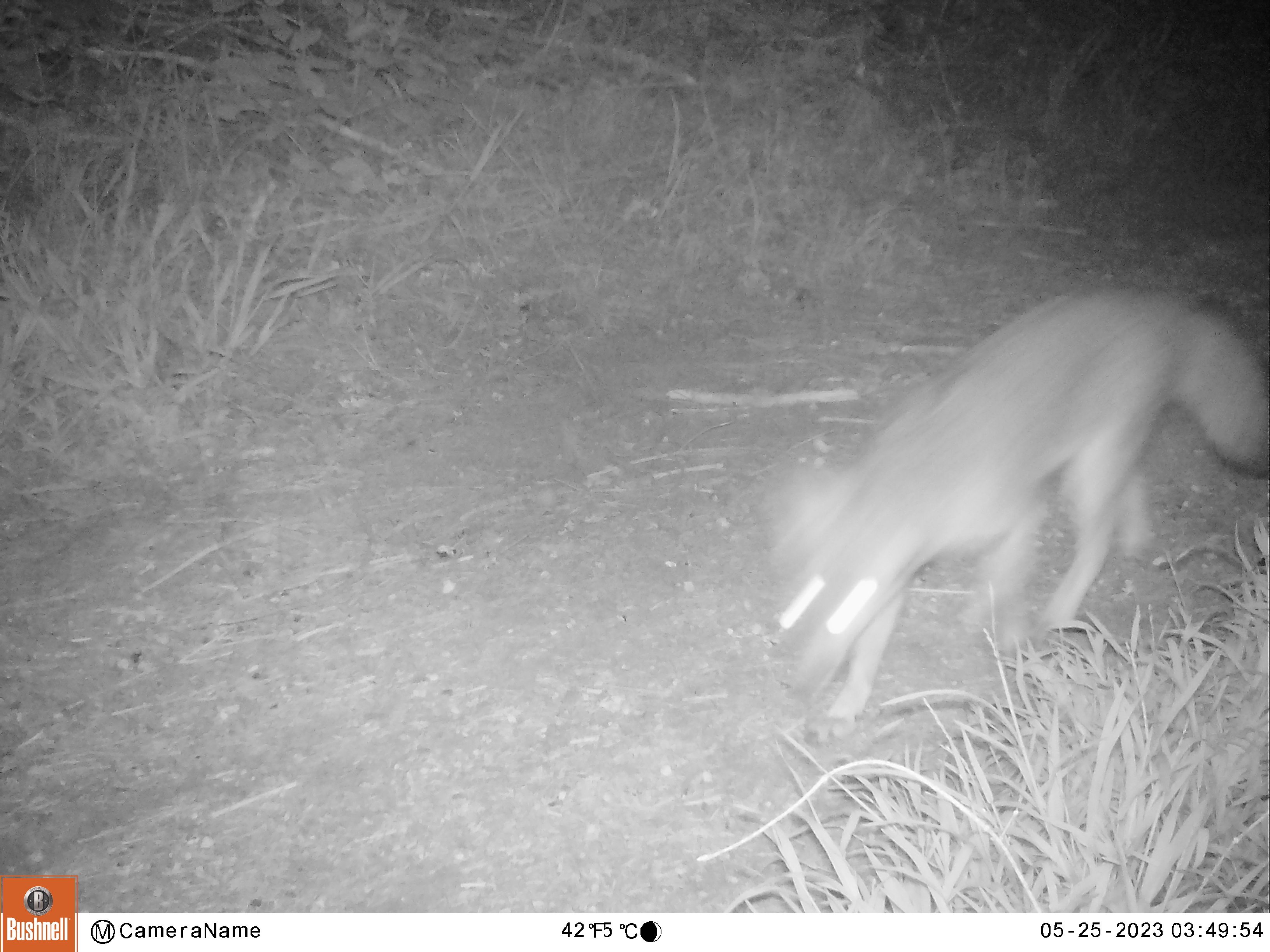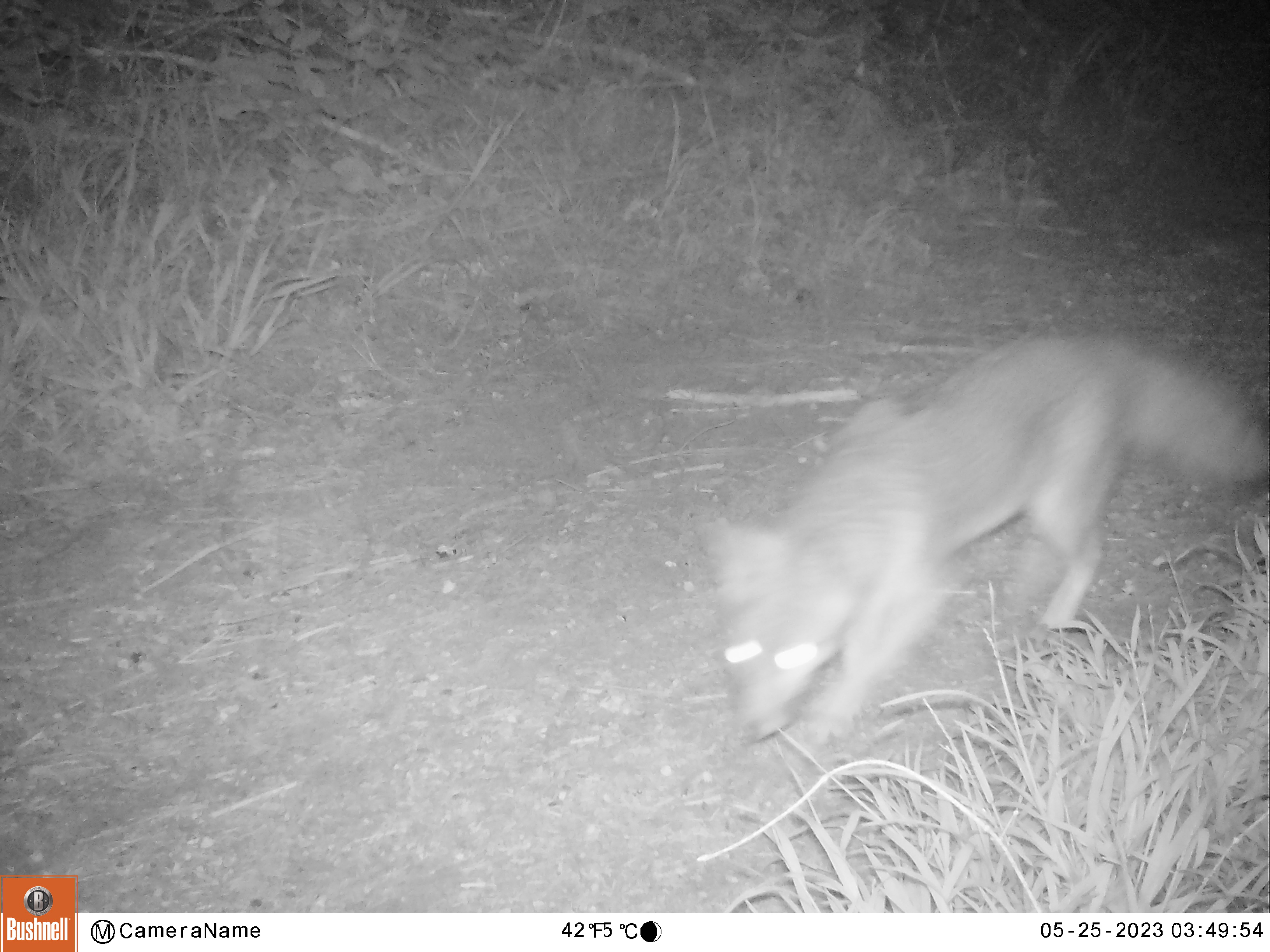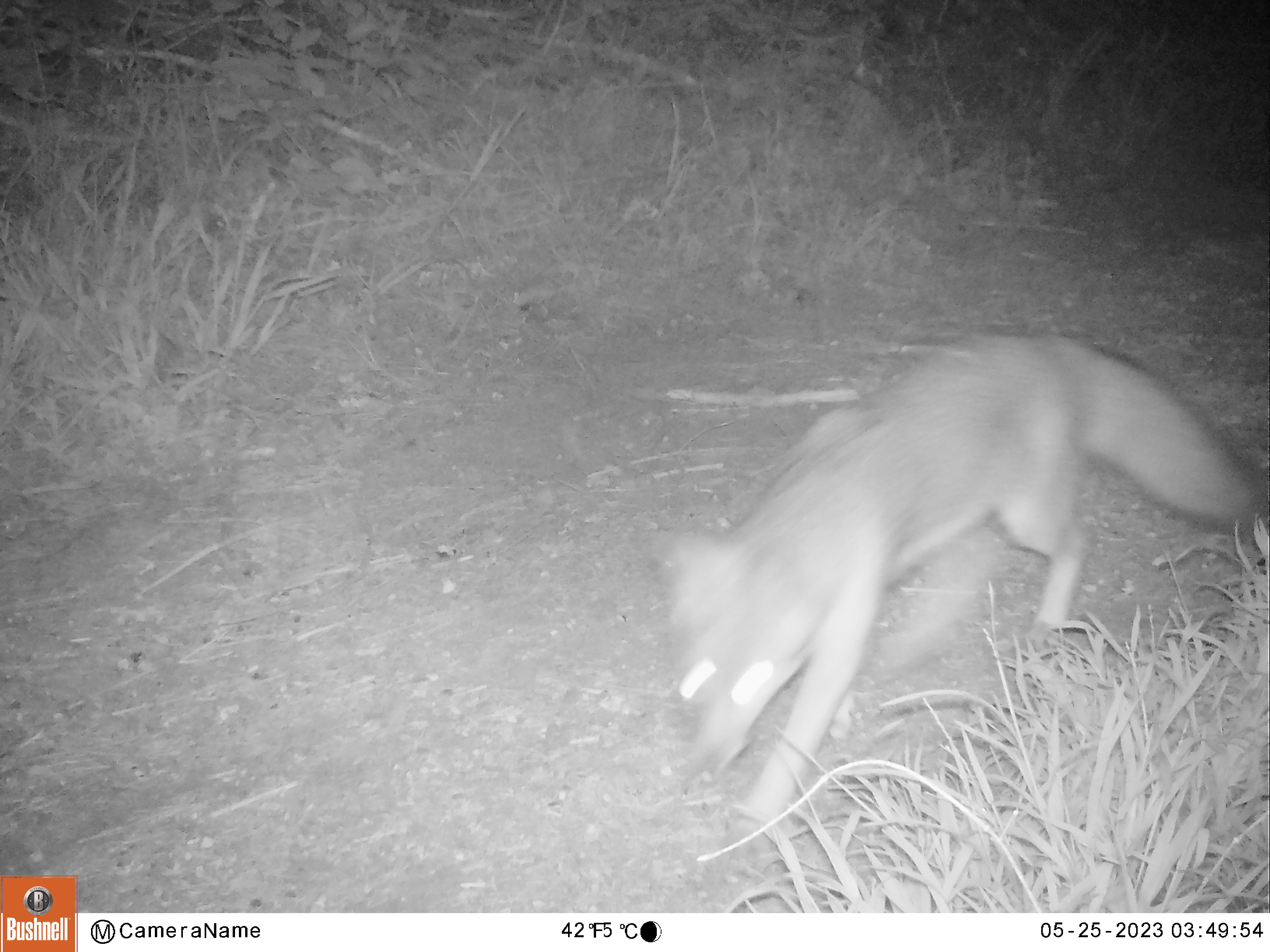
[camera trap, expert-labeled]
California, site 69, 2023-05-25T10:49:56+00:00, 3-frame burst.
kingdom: Animalia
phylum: Chordata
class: Mammalia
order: Carnivora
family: Canidae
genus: Urocyon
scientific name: Urocyon cinereoargenteus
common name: gray fox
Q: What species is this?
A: Gray fox (Urocyon cinereoargenteus).